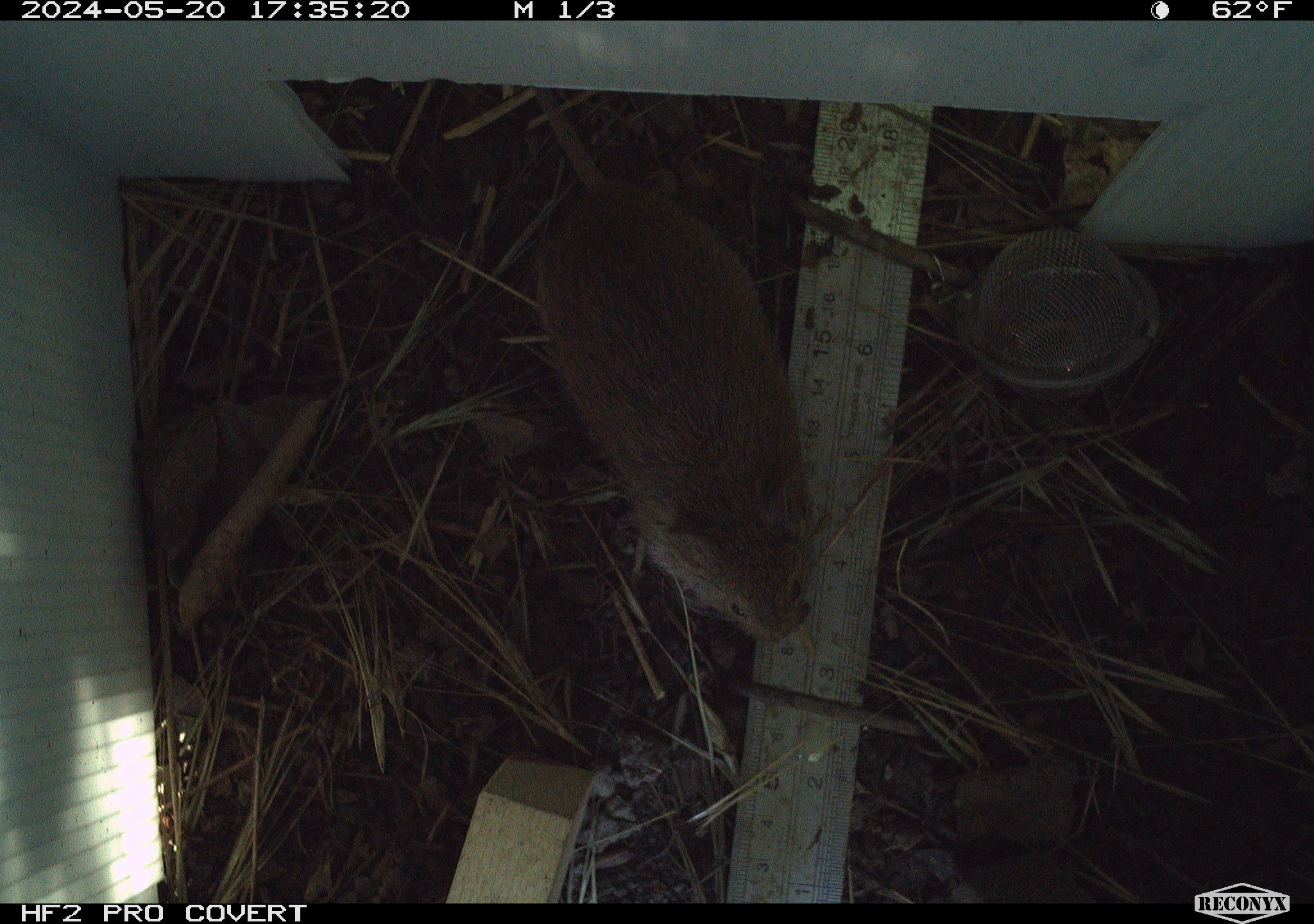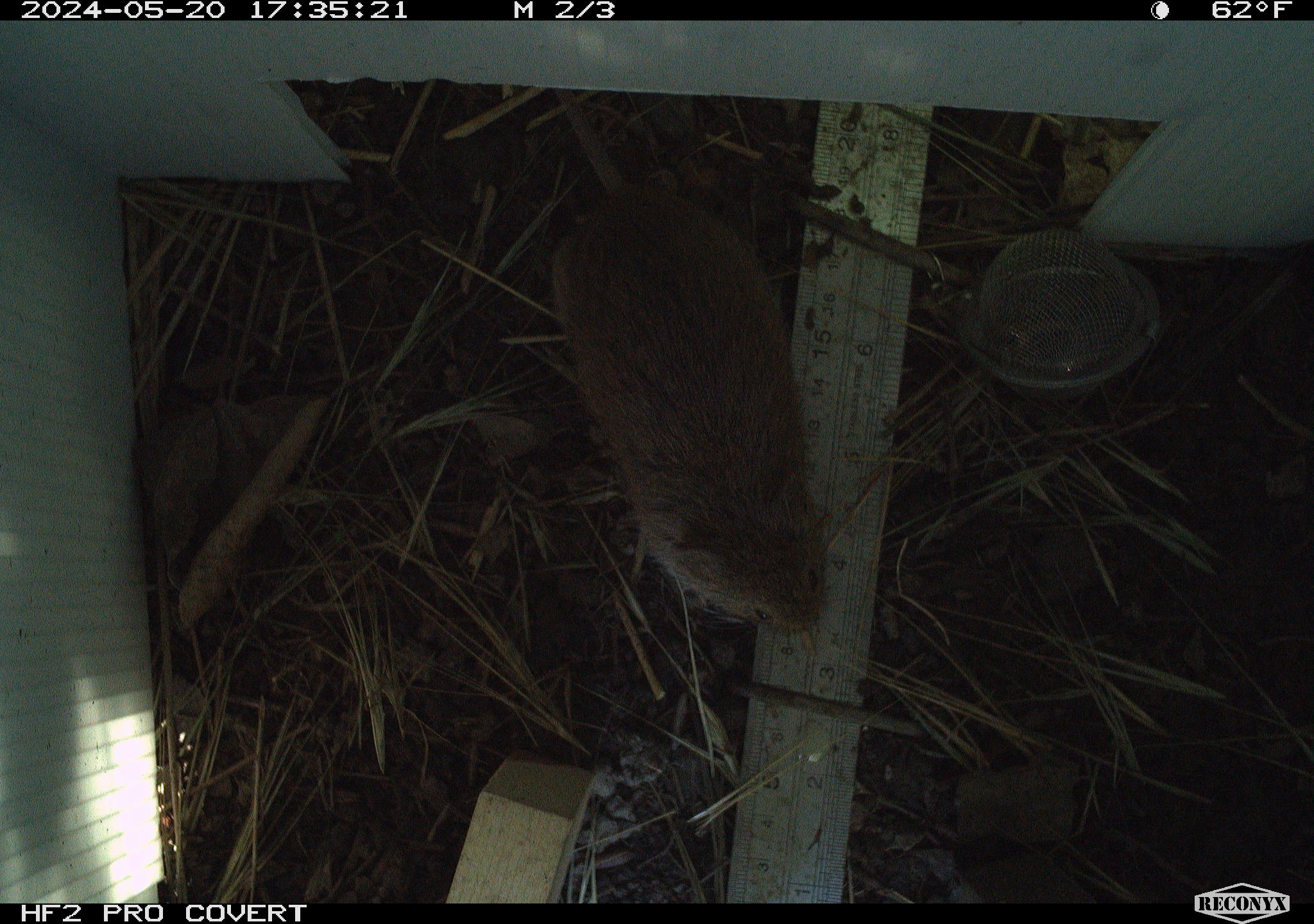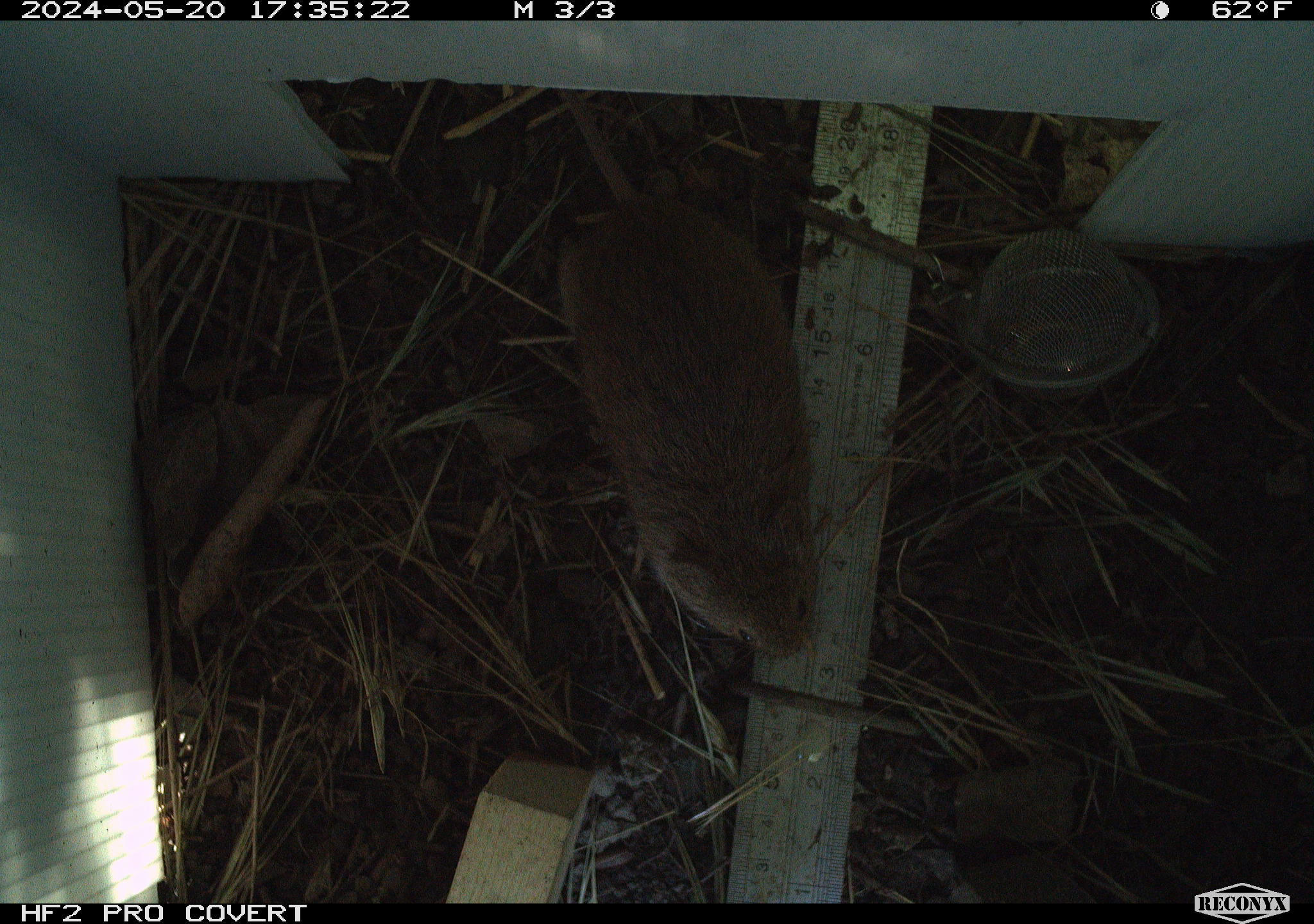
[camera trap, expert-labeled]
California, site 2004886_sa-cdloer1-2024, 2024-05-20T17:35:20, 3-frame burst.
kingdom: Animalia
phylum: Chordata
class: Mammalia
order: Rodentia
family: Cricetidae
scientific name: Arvicolinae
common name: voles, lemmings, and muskrats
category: arvicolinae subfamily